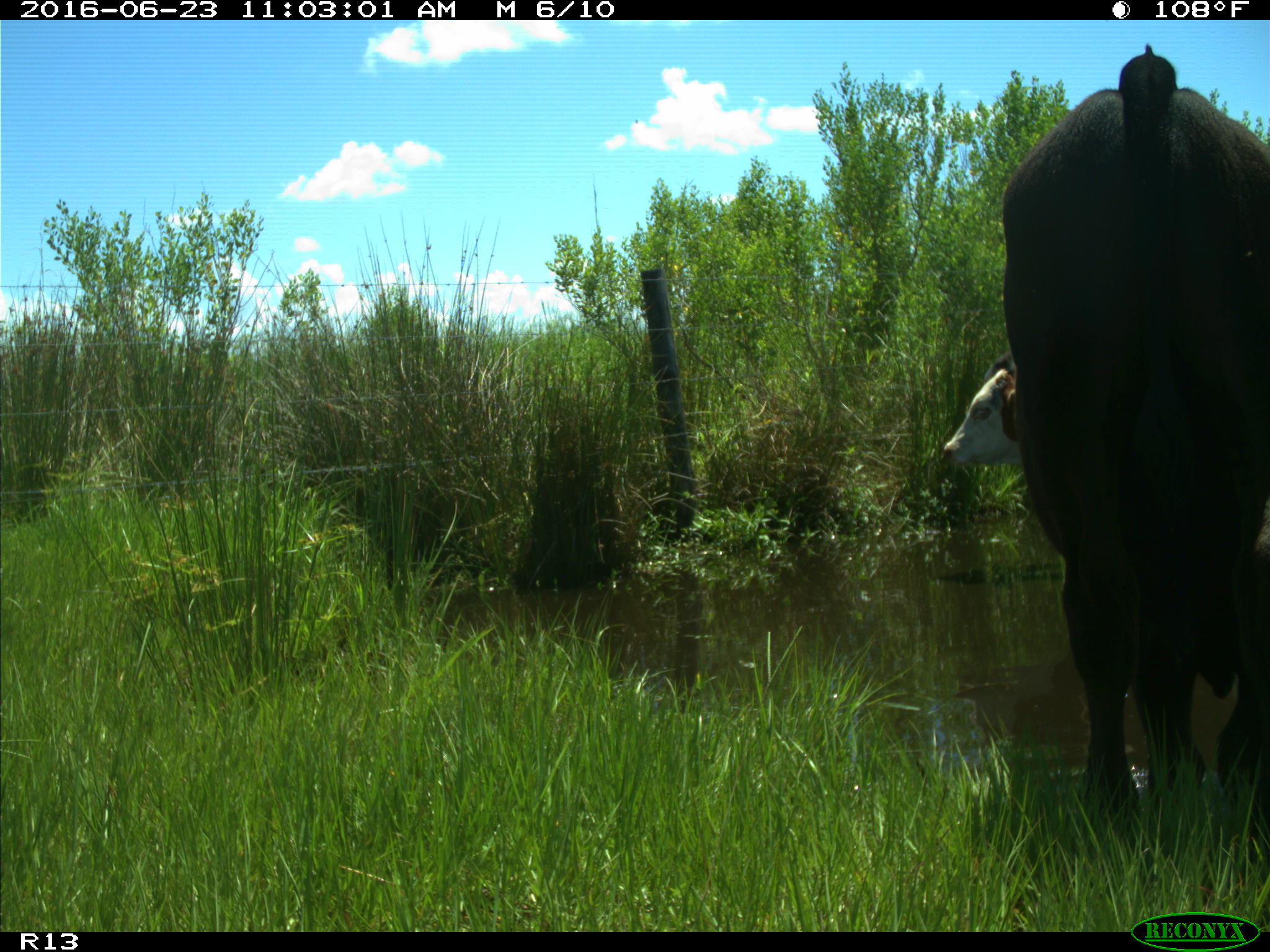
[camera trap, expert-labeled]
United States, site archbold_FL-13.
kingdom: Animalia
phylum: Chordata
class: Mammalia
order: Artiodactyla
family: Bovidae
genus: Bos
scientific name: Bos taurus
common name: domestic cow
Bos taurus (domestic cow).